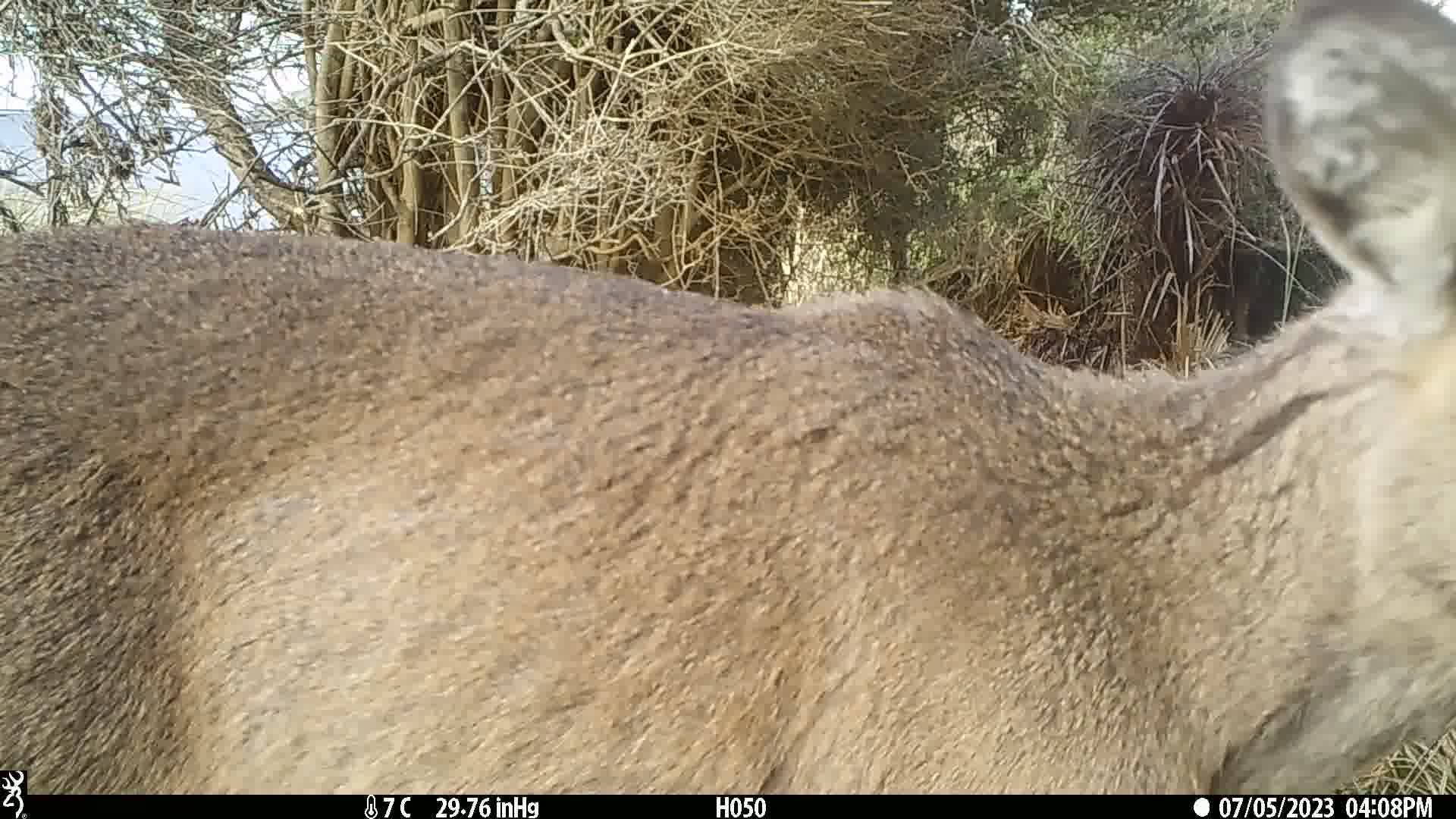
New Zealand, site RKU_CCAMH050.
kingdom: Animalia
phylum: Chordata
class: Mammalia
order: Artiodactyla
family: Cervidae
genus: Odocoileus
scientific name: Odocoileus virginianus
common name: white-tailed deer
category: white tailed deer